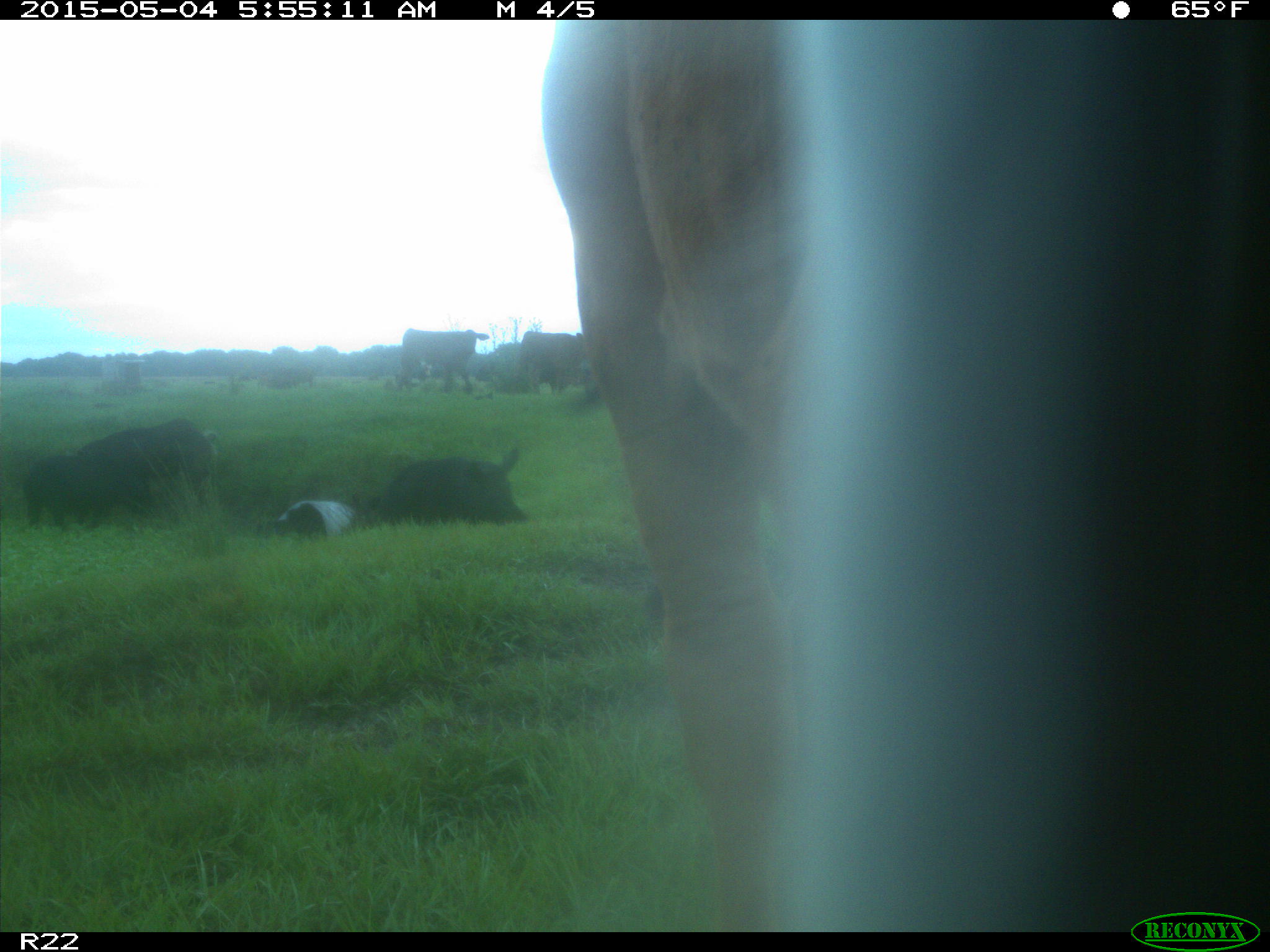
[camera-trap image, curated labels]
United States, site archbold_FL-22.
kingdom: Animalia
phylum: Chordata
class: Mammalia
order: Artiodactyla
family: Bovidae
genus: Bos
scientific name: Bos taurus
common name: domestic cow